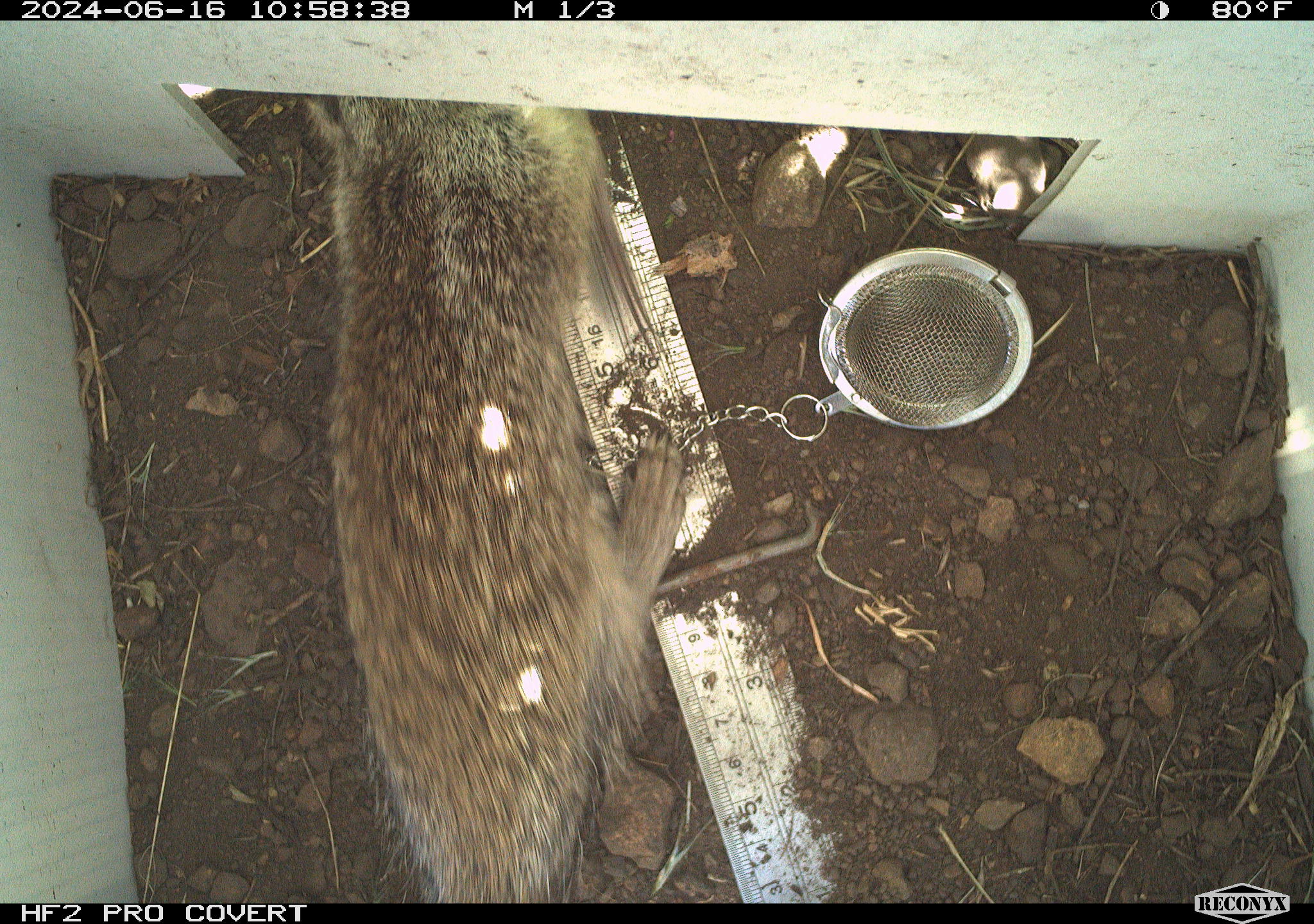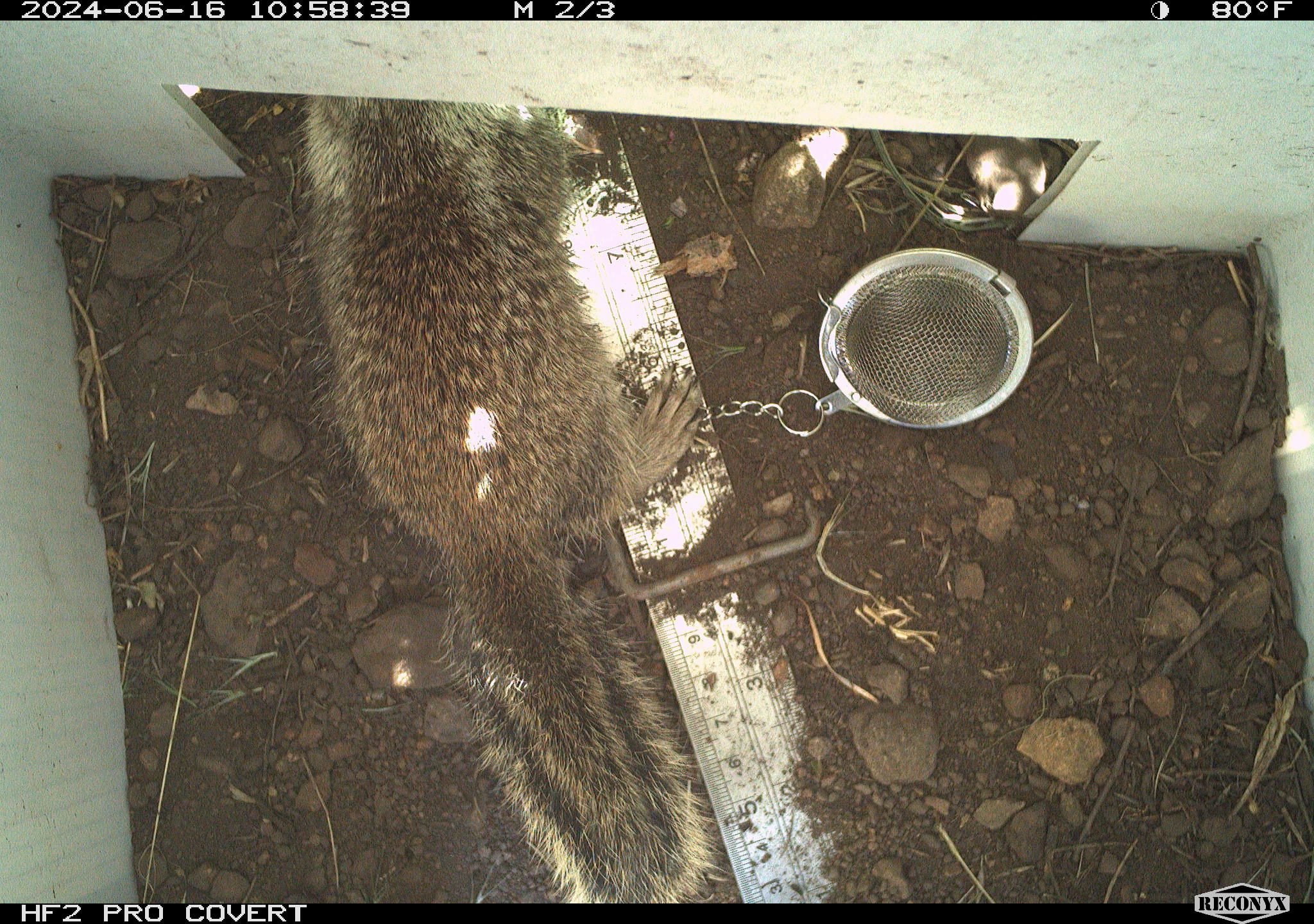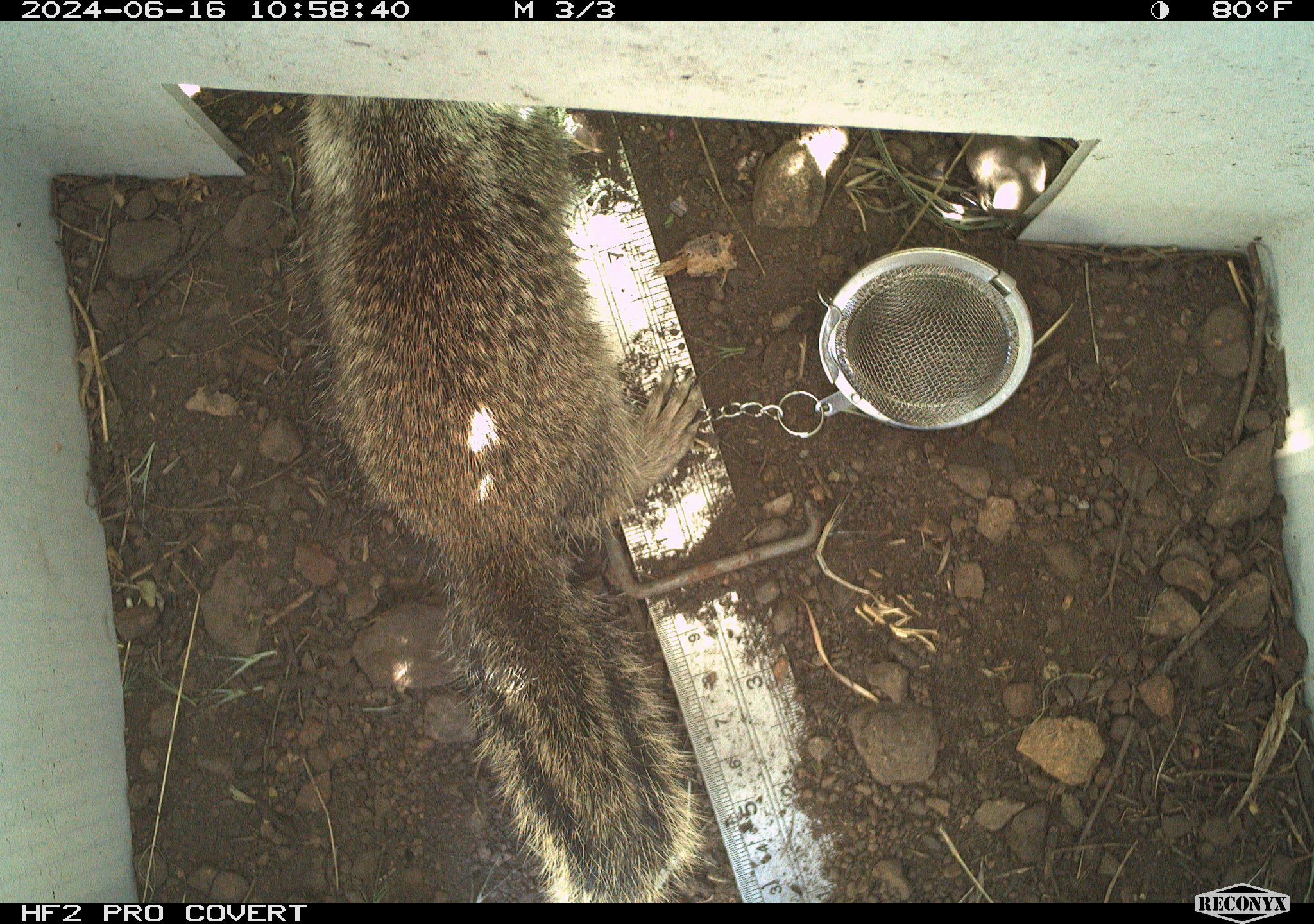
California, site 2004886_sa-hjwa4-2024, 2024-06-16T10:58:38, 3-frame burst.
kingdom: Animalia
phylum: Chordata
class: Mammalia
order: Rodentia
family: Sciuridae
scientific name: Sciuridae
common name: squirrels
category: sciuridae family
Sciuridae family (squirrels) (Sciuridae).